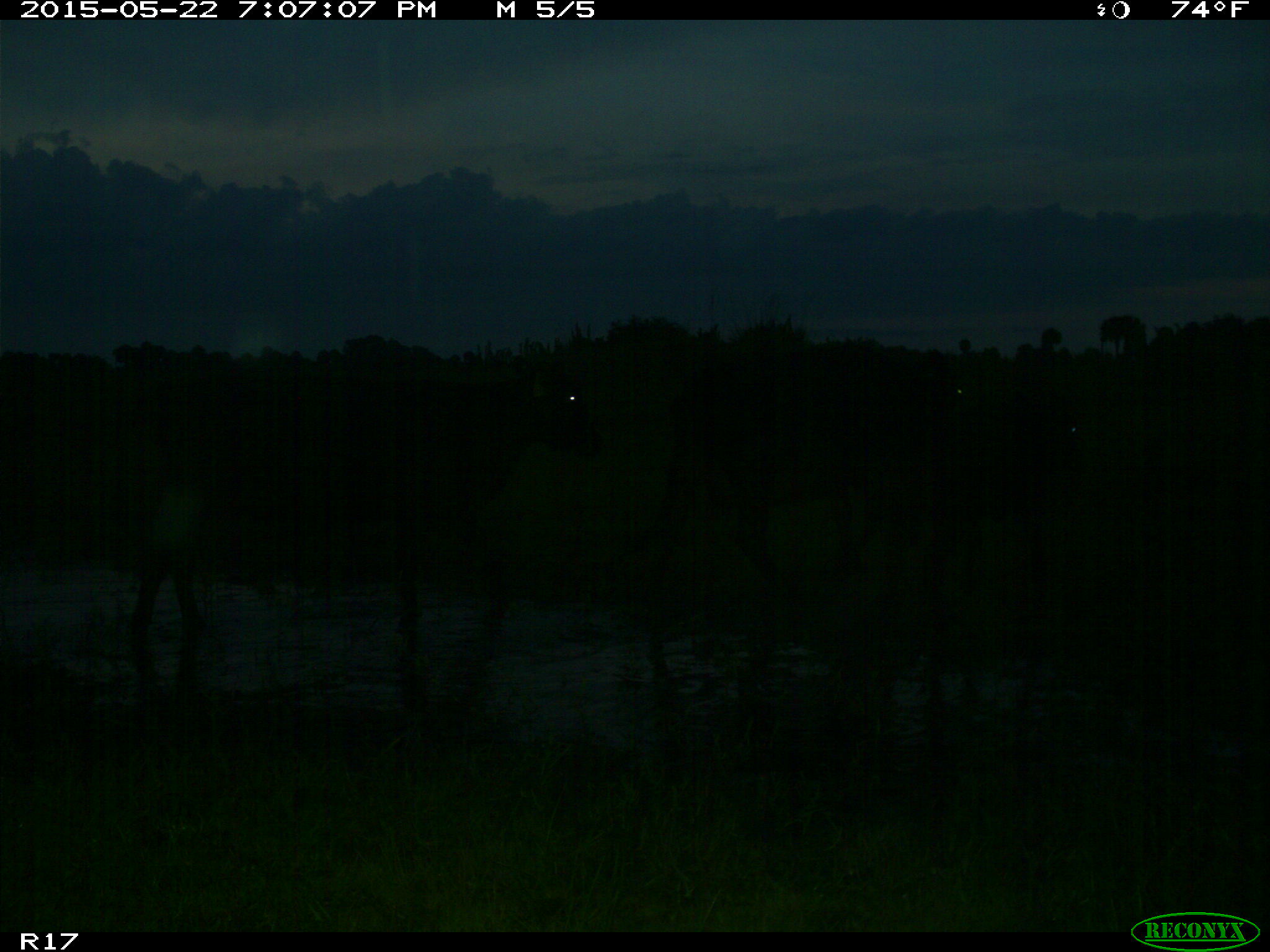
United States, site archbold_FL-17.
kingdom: Animalia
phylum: Chordata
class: Mammalia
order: Artiodactyla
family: Bovidae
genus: Bos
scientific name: Bos taurus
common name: domestic cow